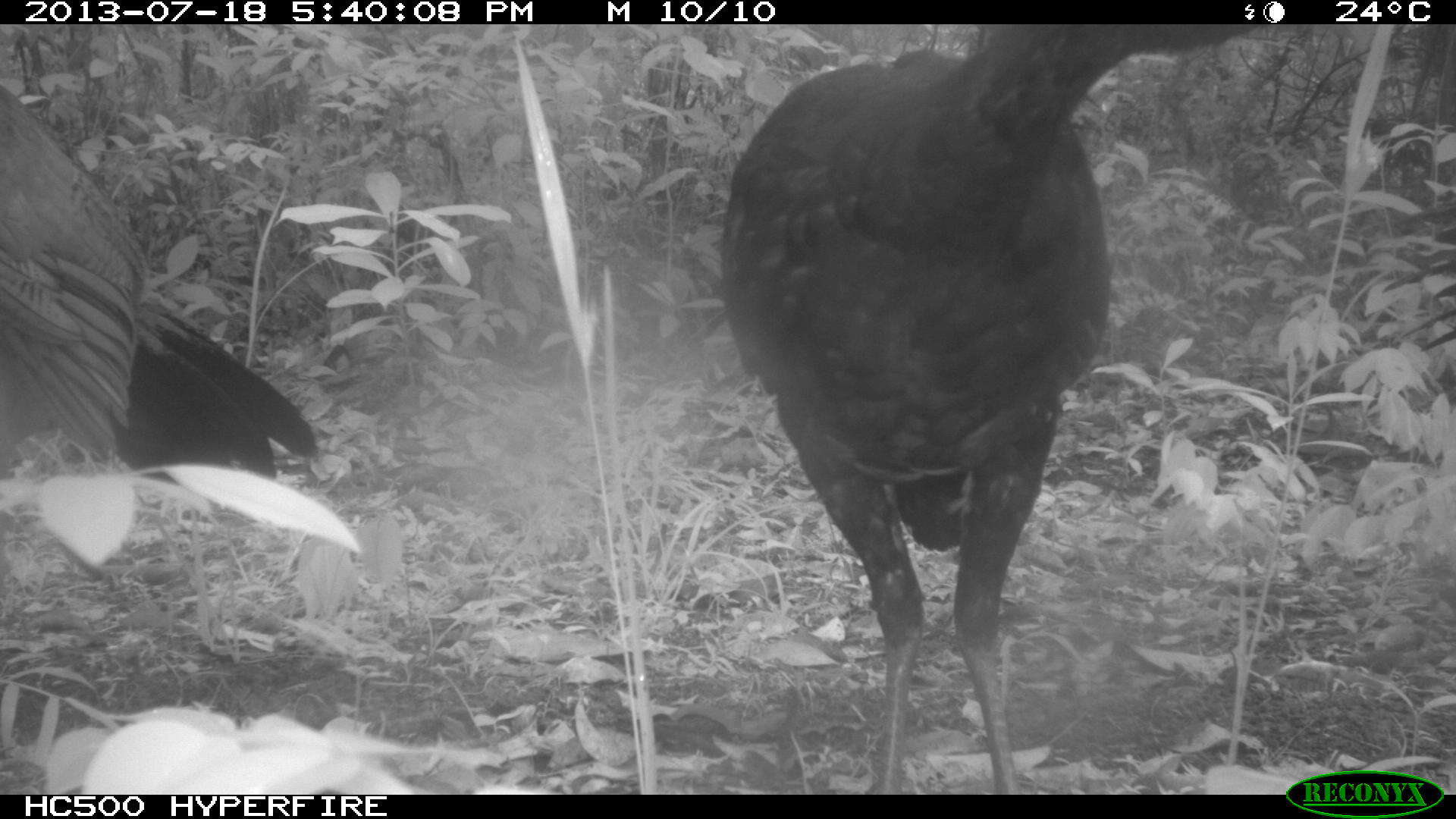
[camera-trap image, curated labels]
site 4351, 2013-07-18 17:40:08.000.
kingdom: Animalia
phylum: Chordata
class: Aves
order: Galliformes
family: Cracidae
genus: Crax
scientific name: Crax rubra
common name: great curassow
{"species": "Crax rubra (great curassow)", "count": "3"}